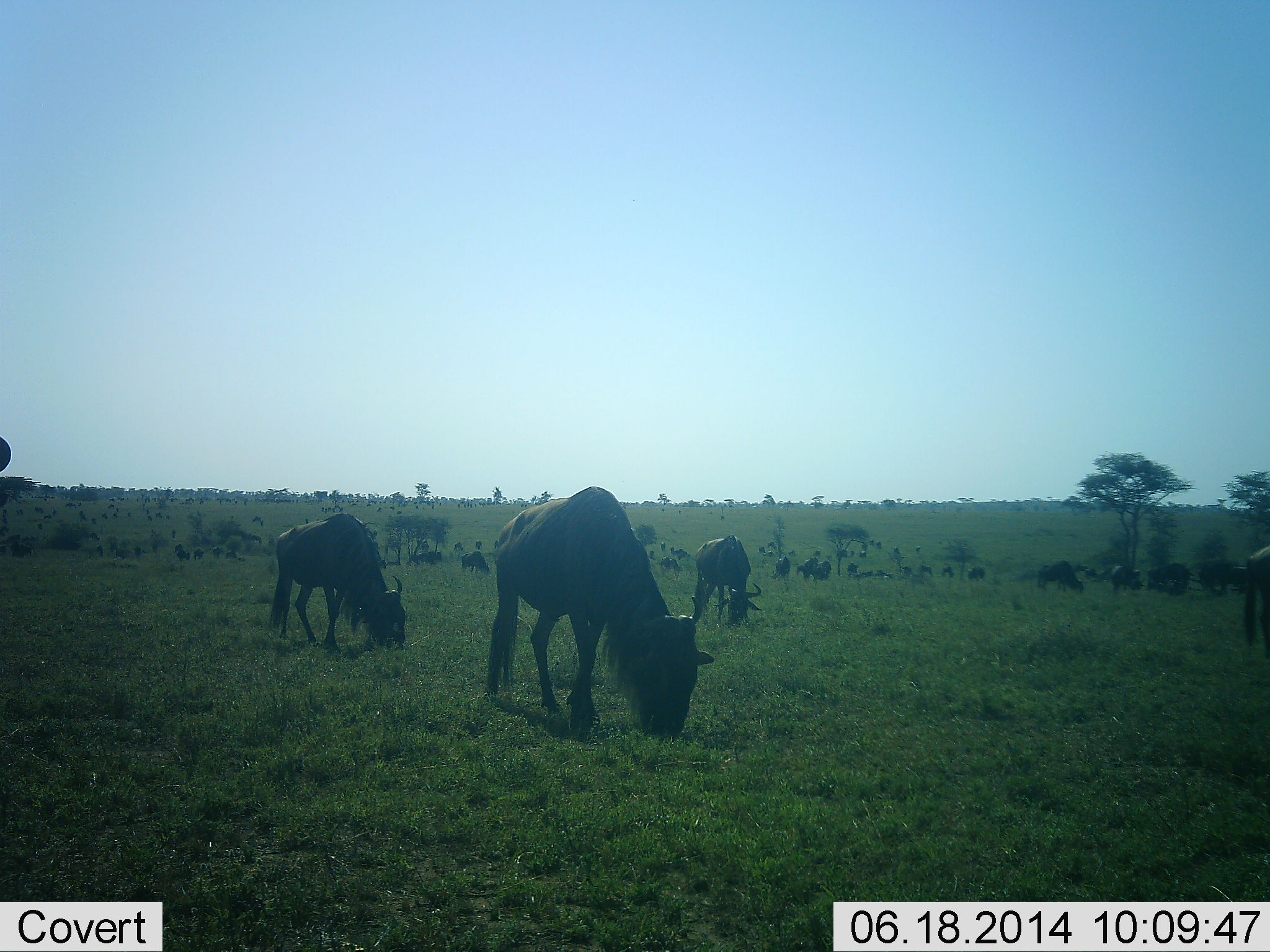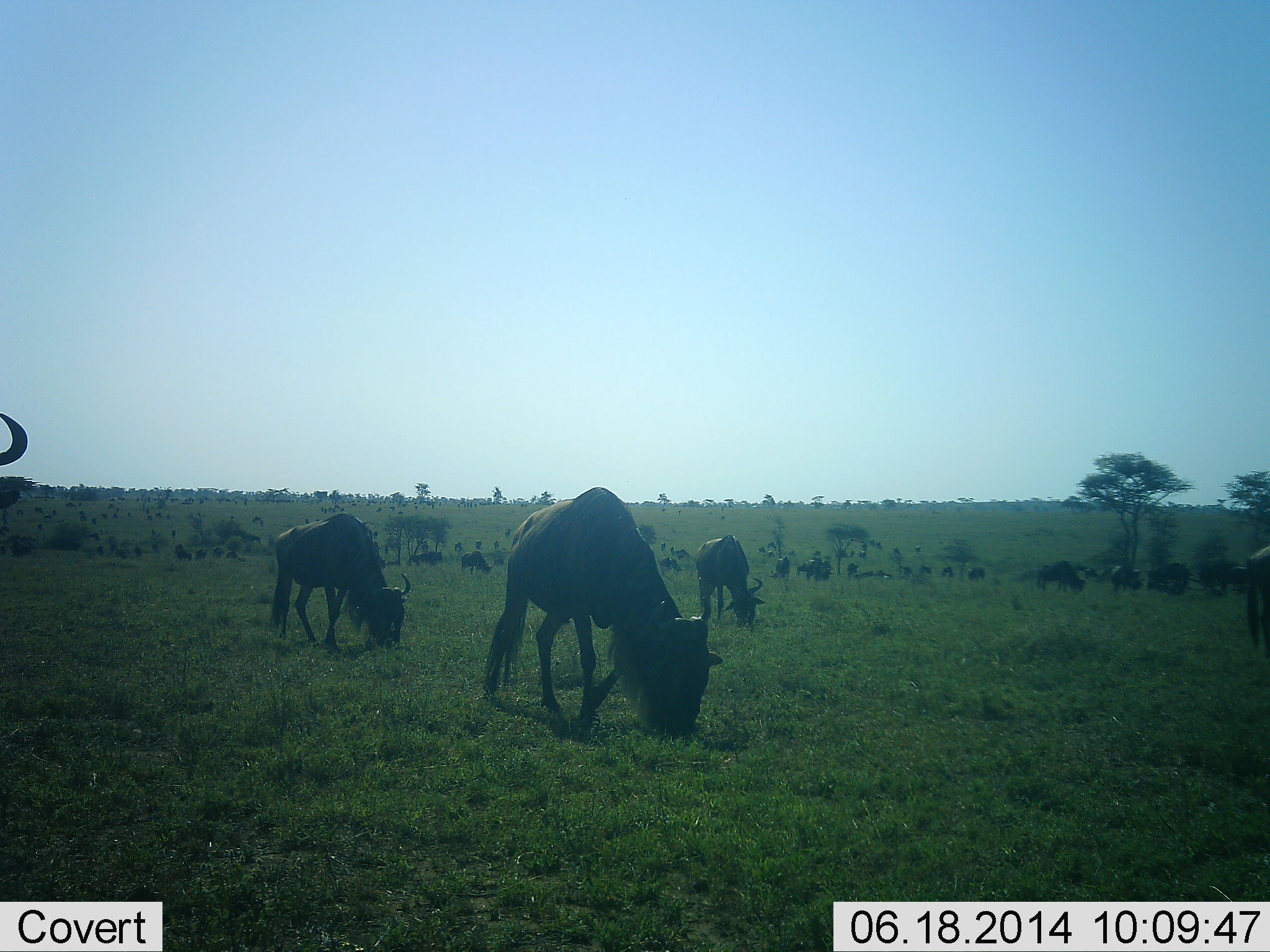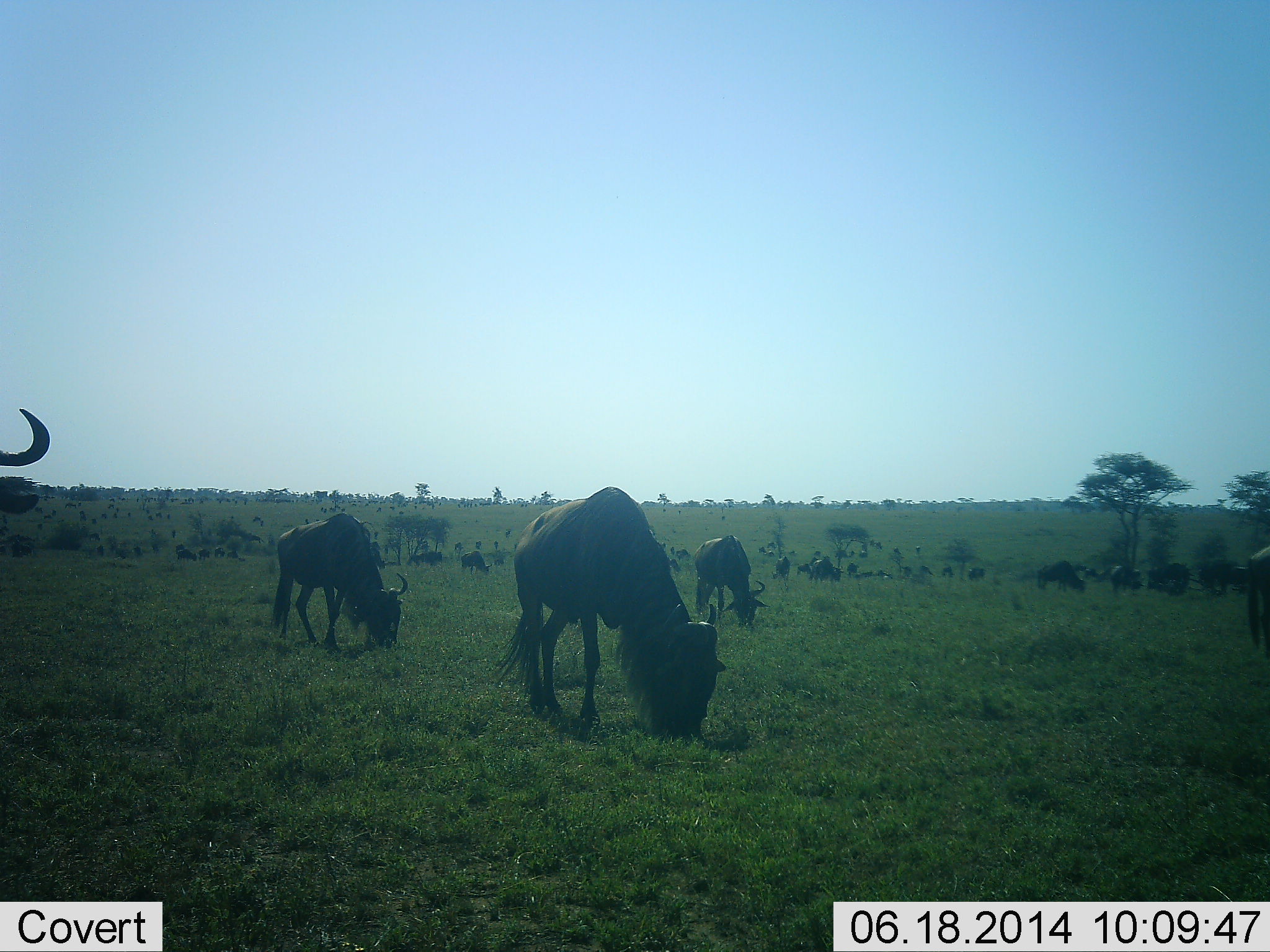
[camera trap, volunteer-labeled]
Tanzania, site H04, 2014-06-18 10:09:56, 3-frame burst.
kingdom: Animalia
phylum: Chordata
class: Mammalia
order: Artiodactyla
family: Bovidae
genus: Connochaetes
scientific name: Connochaetes taurinus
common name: blue wildebeest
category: wildebeest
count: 11-50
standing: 40%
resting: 0%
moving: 30%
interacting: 0%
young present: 0%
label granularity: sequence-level